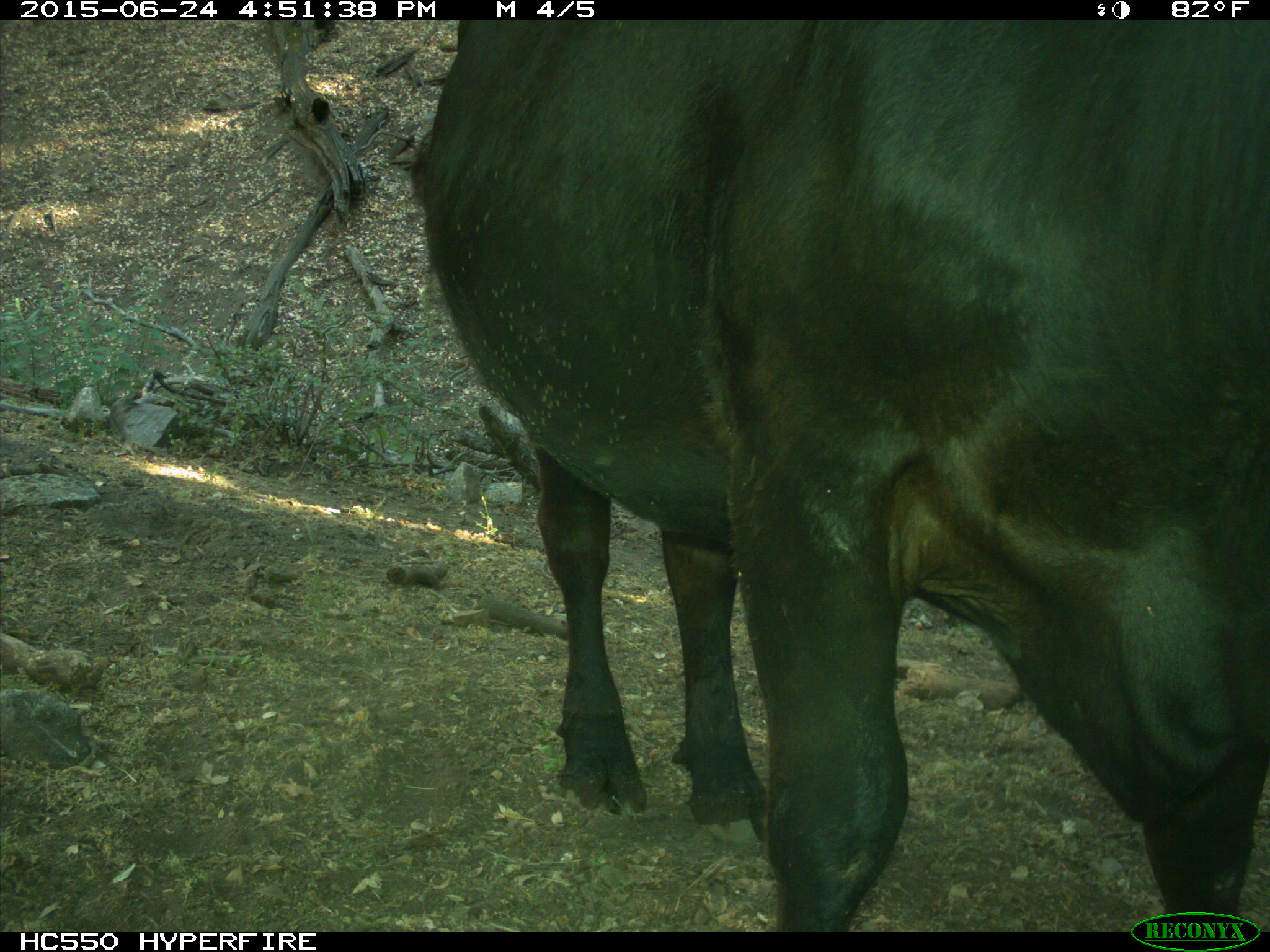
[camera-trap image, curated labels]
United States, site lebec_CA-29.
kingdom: Animalia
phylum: Chordata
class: Mammalia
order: Artiodactyla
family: Bovidae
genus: Bos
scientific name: Bos taurus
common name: domestic cow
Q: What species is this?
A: Bos taurus (domestic cow).